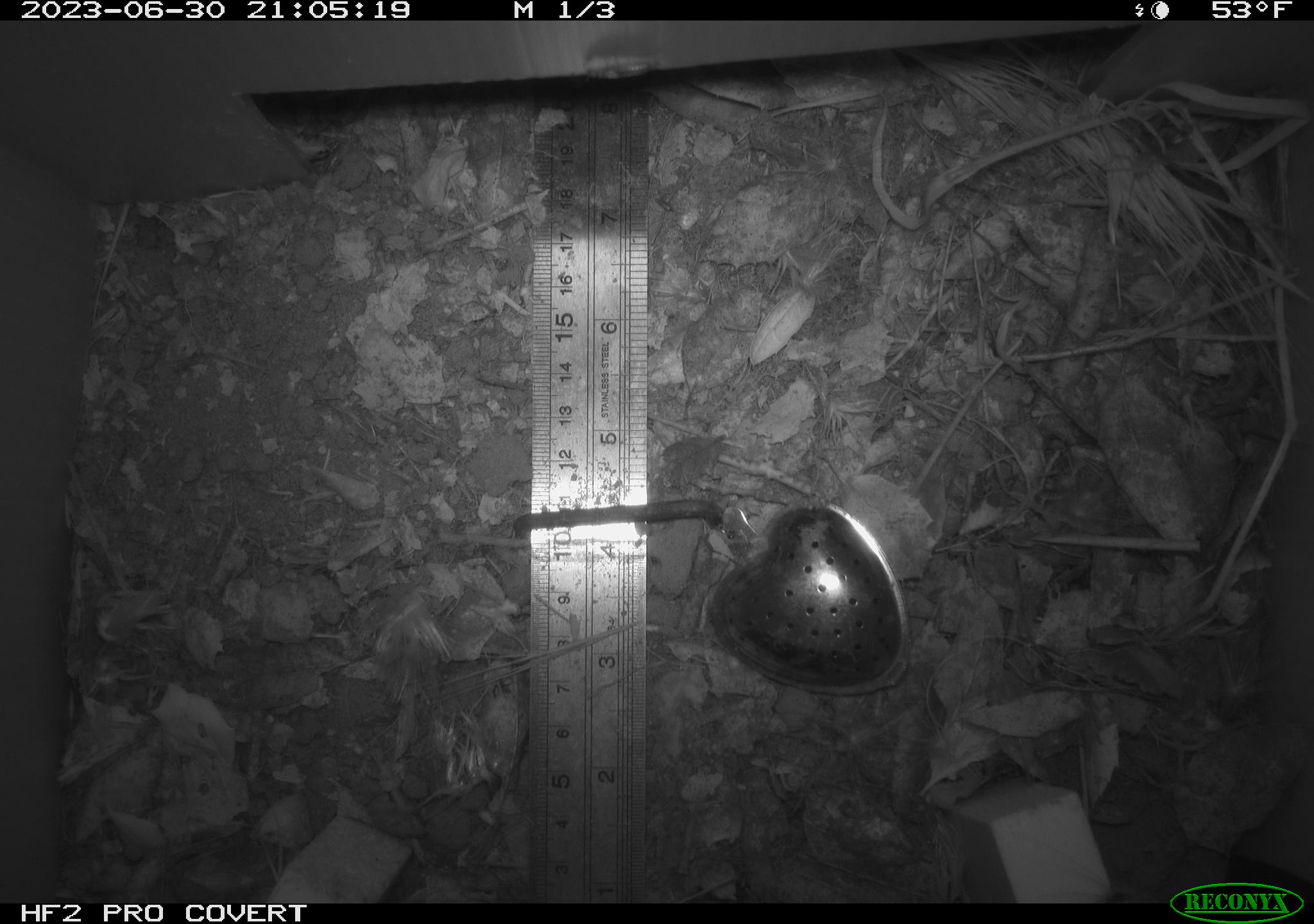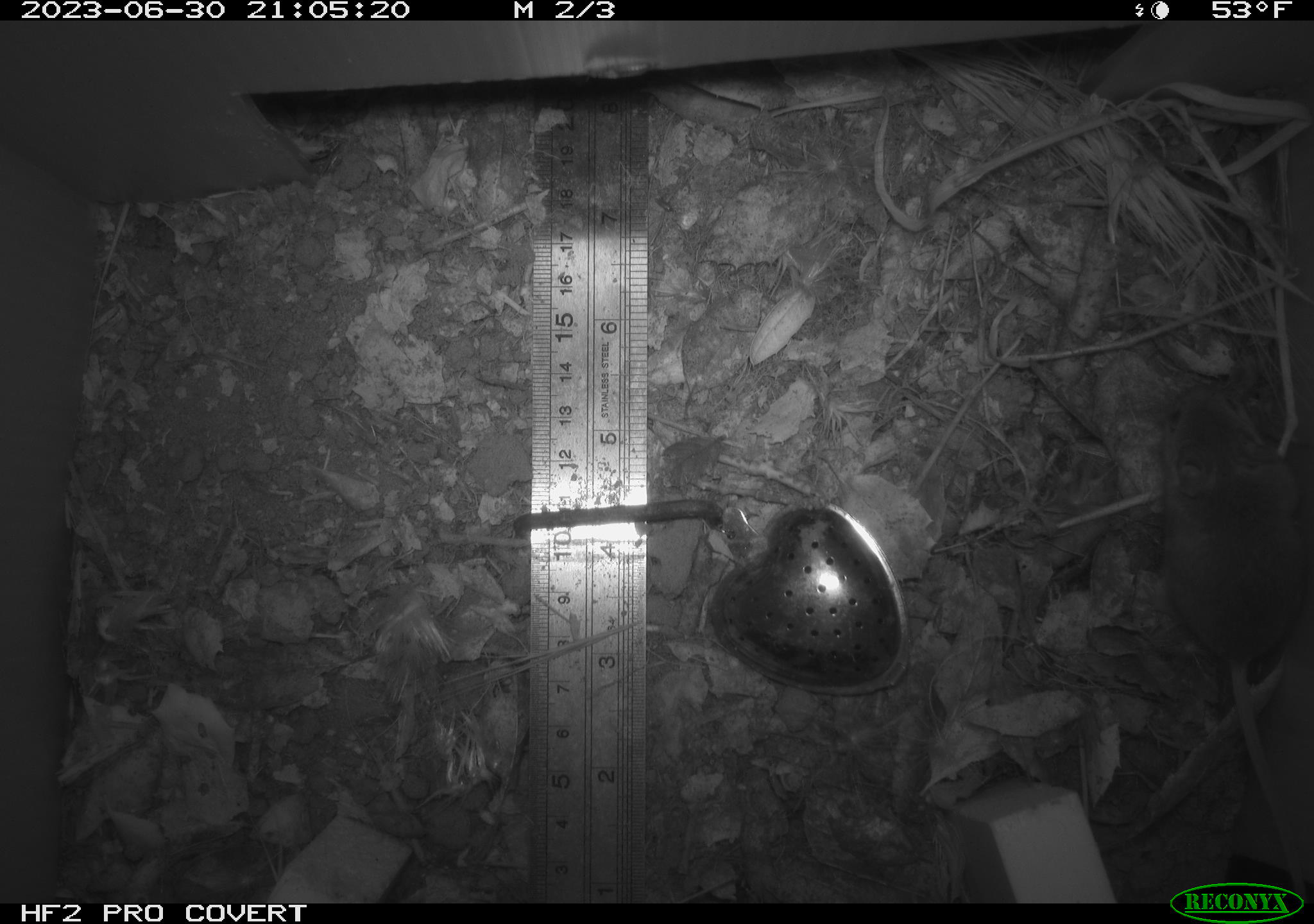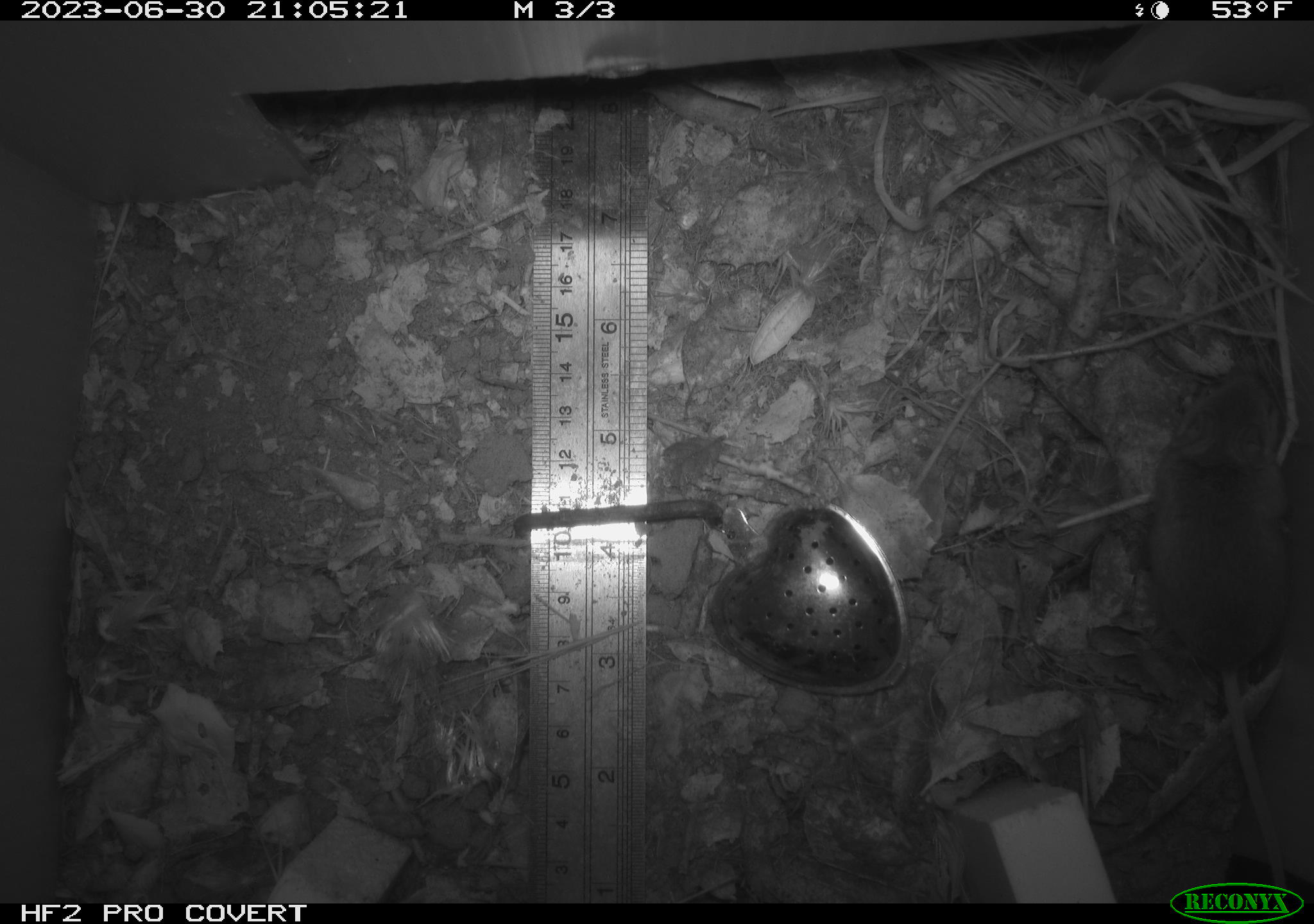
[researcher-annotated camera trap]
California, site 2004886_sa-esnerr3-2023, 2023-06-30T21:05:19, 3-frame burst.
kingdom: Animalia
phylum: Chordata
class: Mammalia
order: Rodentia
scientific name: Rodentia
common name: mouse species